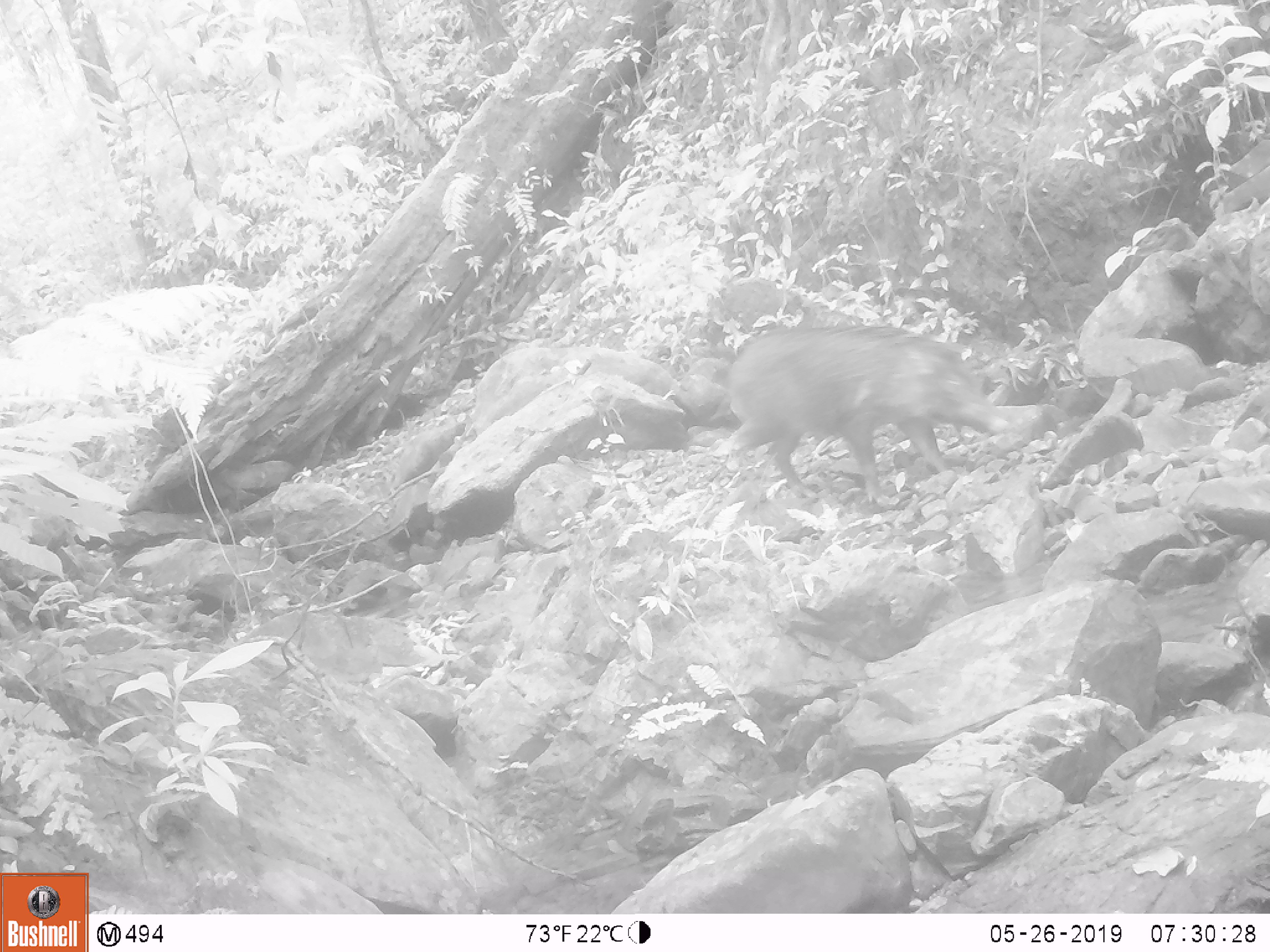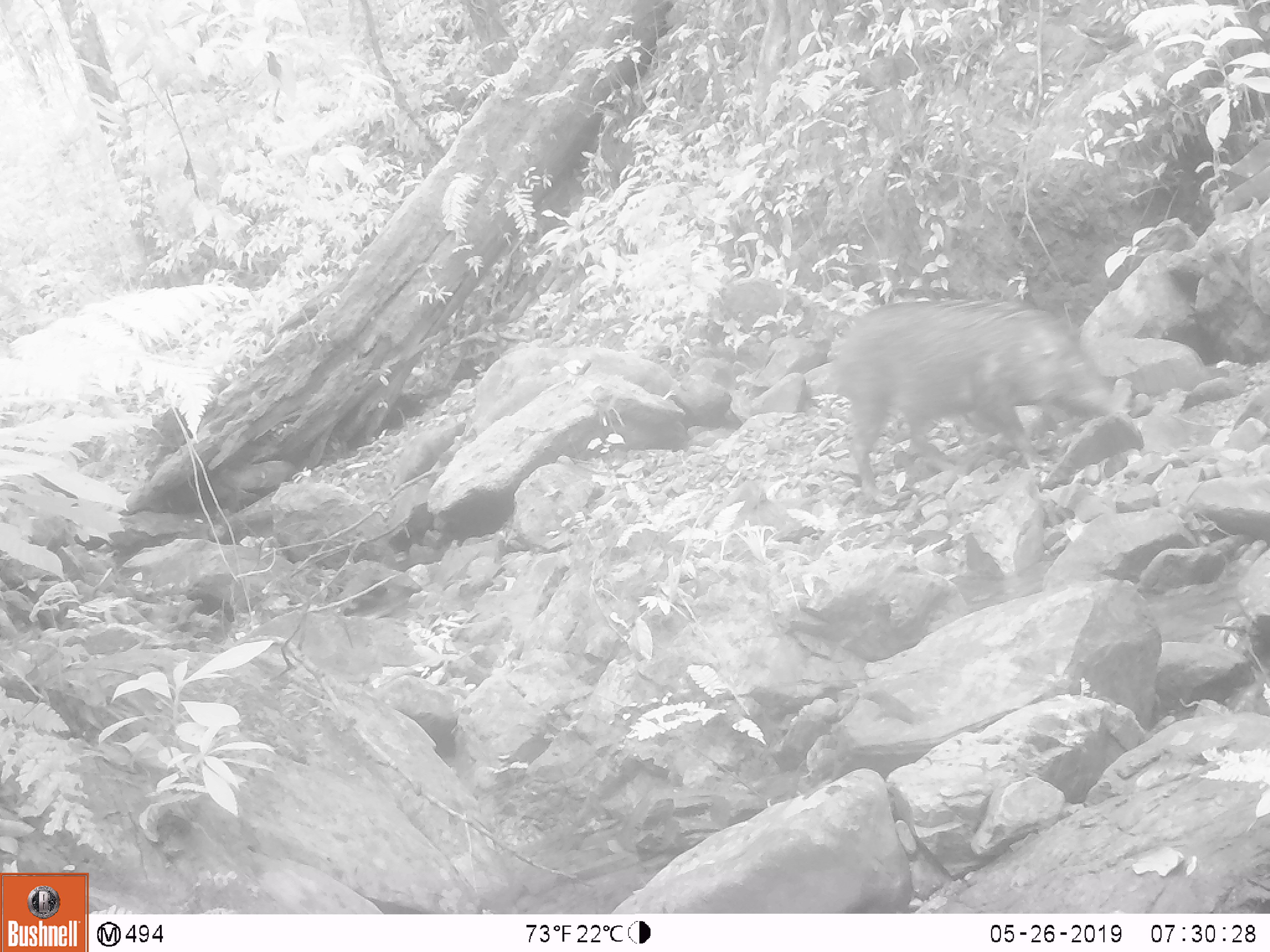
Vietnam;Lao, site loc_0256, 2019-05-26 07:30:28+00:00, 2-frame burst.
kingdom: Animalia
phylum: Chordata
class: Mammalia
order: Artiodactyla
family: Suidae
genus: Sus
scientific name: Sus scrofa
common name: eurasian wild pig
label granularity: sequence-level